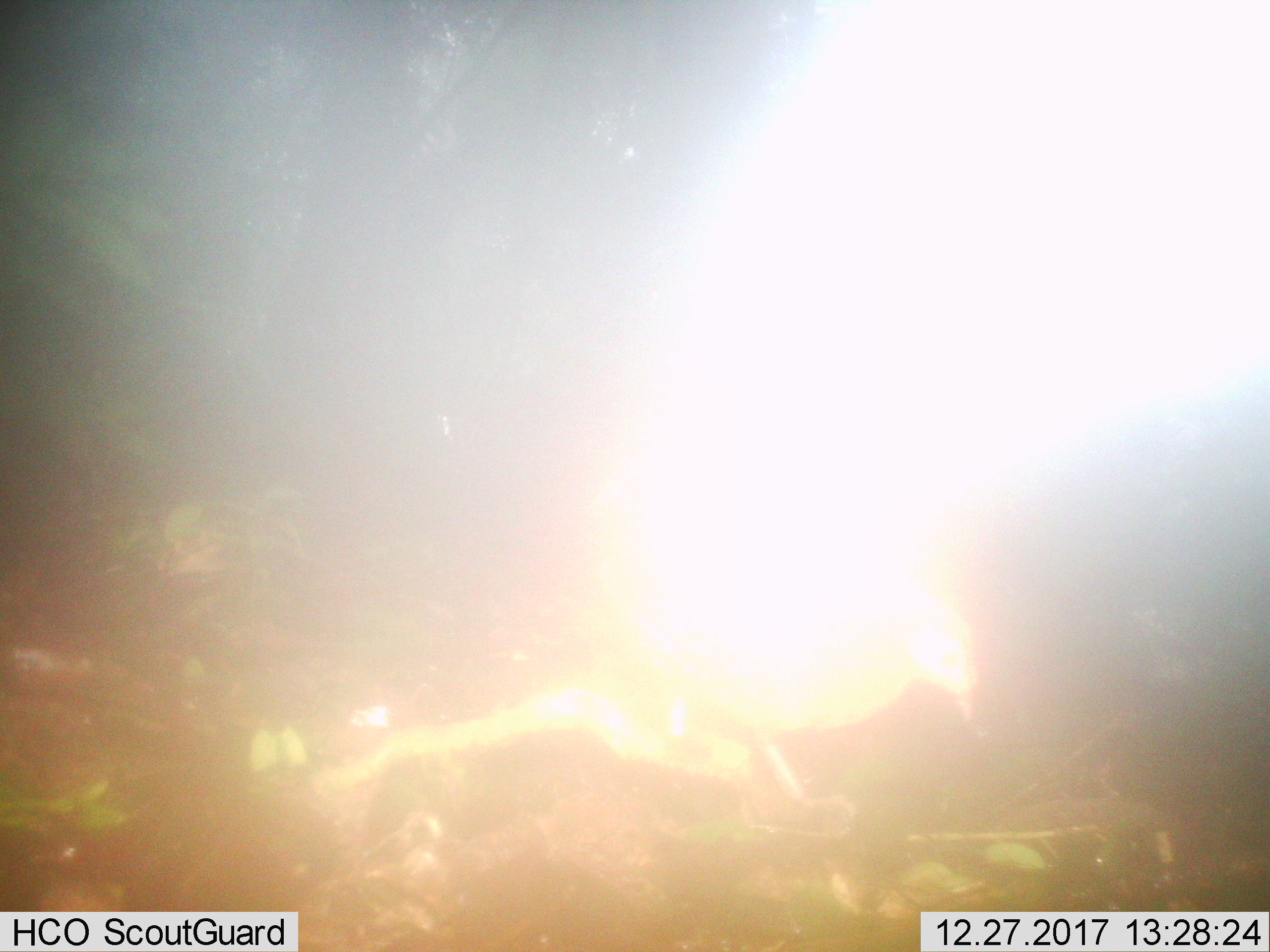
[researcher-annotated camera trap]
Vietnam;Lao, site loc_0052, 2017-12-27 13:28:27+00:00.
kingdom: Animalia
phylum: Chordata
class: Aves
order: Galliformes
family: Phasianidae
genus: Gallus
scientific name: Gallus gallus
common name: red junglefowl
Red junglefowl (Gallus gallus). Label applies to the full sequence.